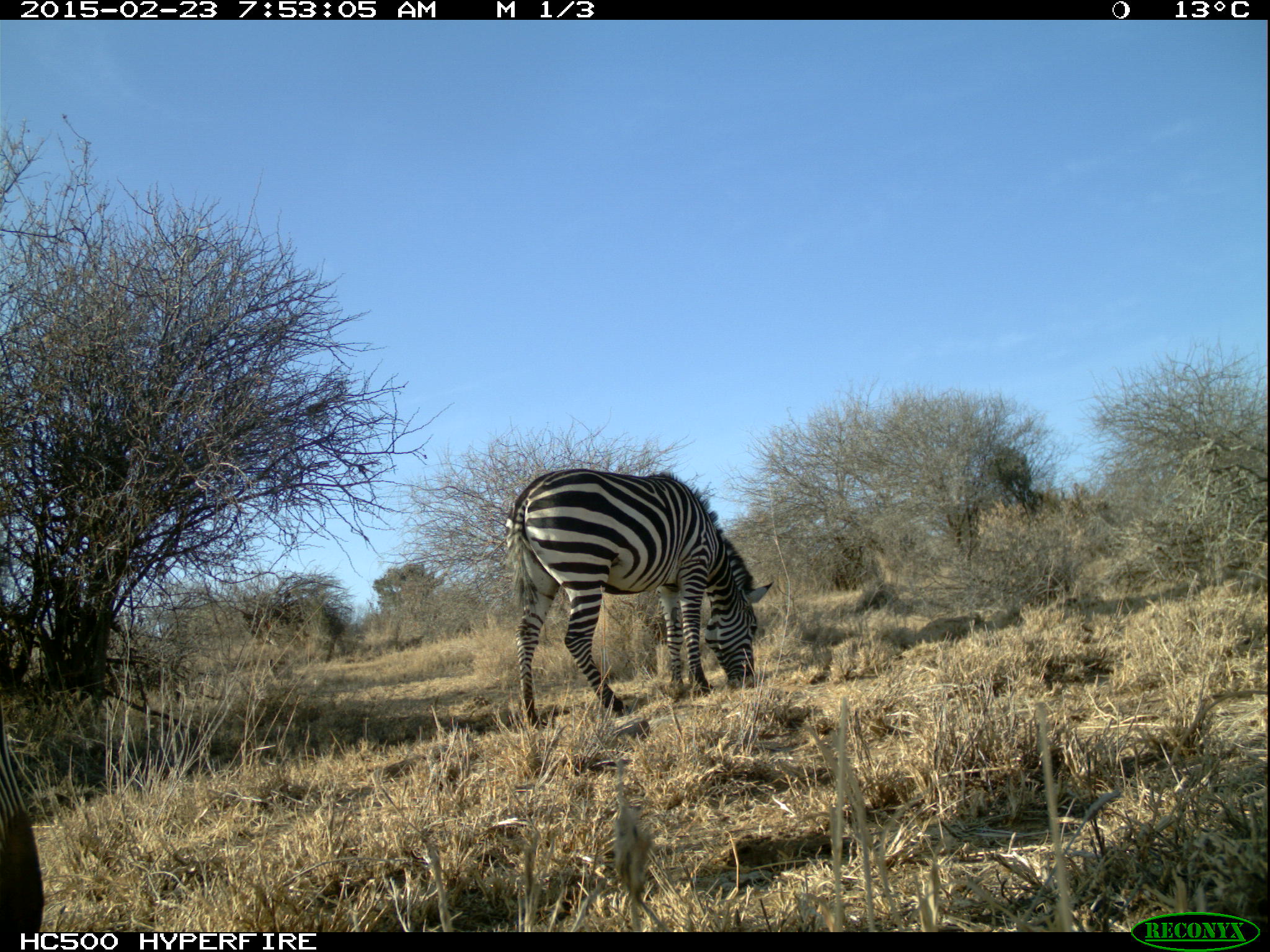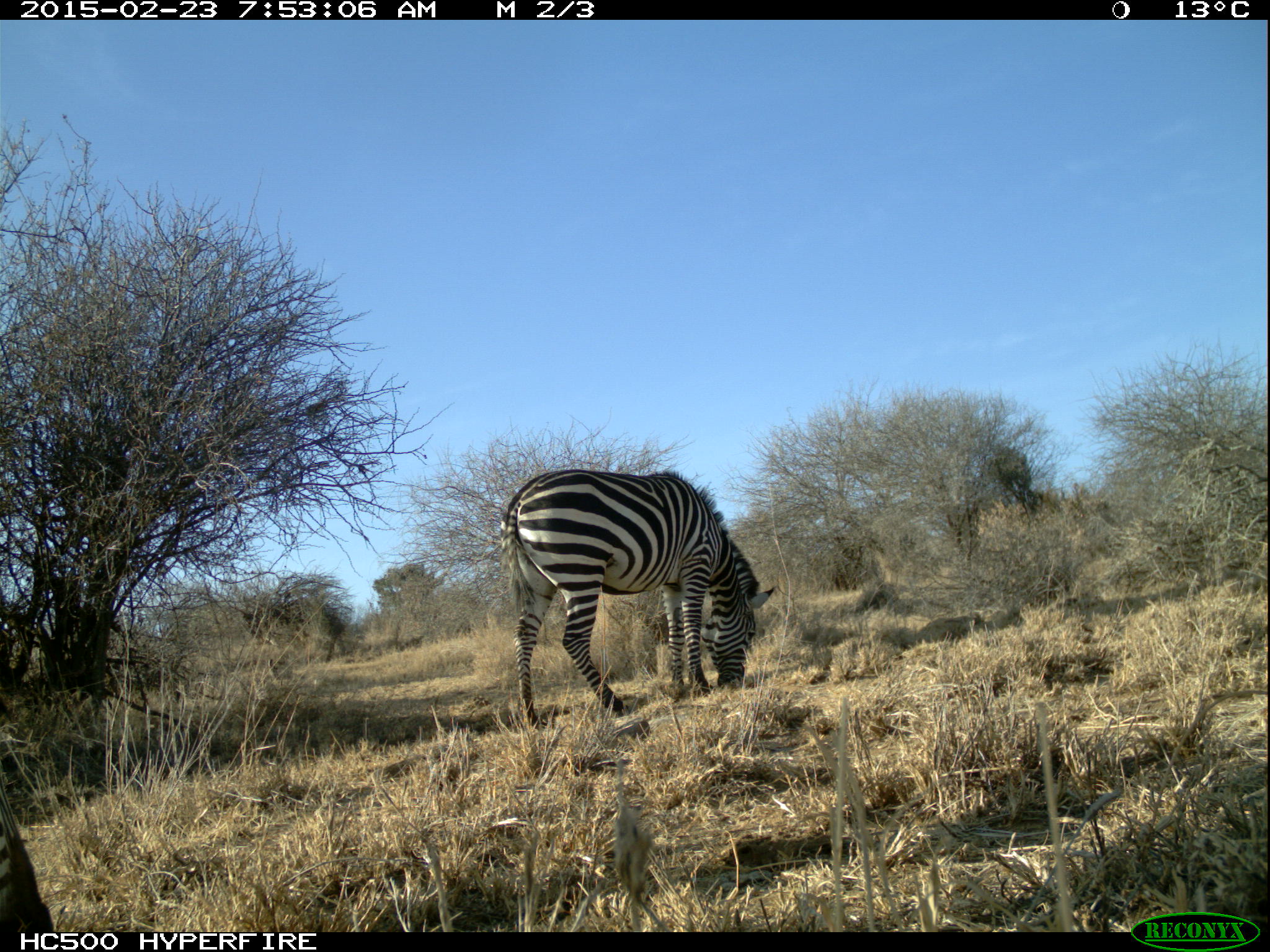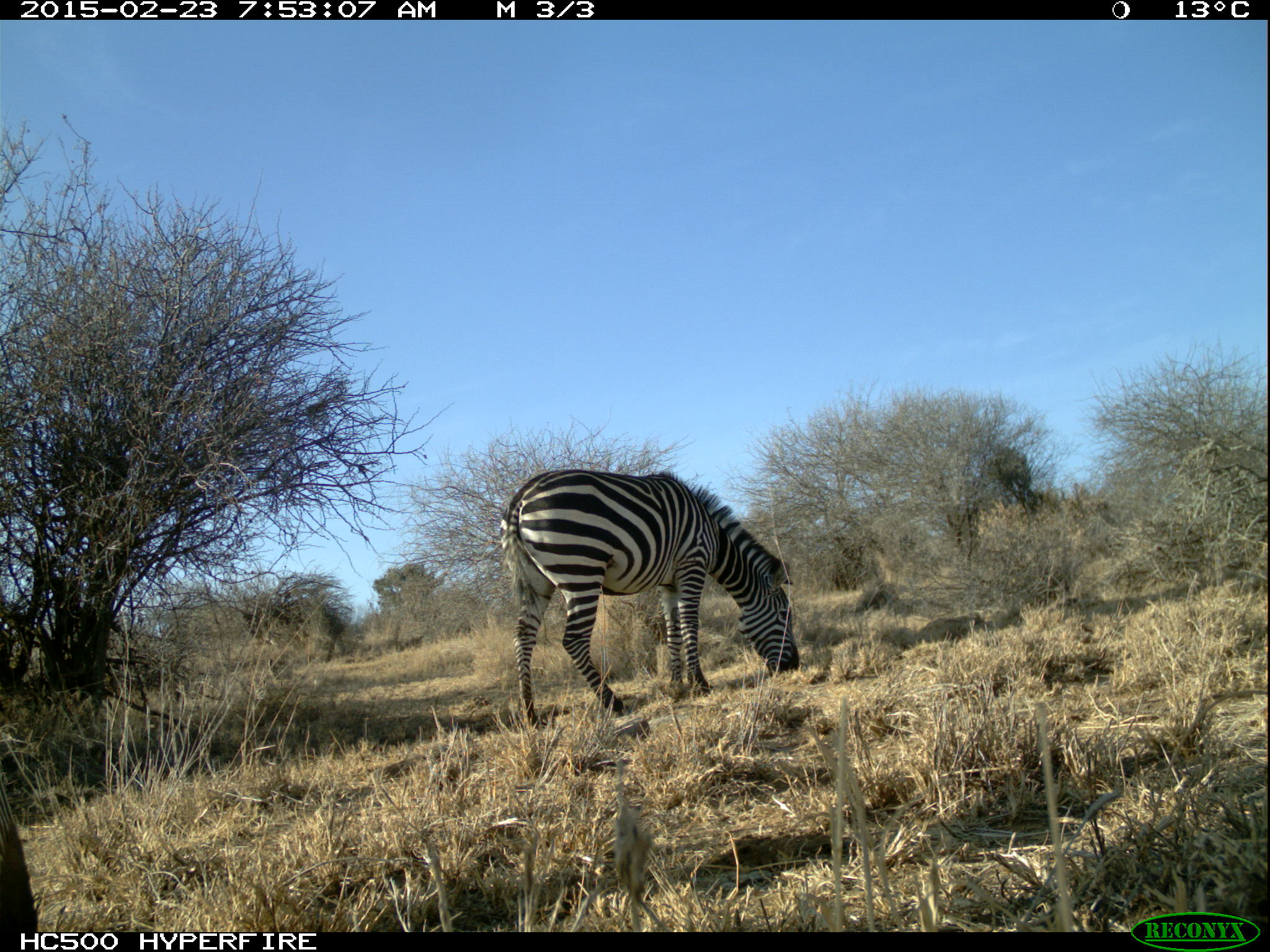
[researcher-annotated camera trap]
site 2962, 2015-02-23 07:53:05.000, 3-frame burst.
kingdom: Animalia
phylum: Chordata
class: Mammalia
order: Perissodactyla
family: Equidae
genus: Equus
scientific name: Equus quagga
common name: plains zebra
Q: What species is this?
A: Equus quagga (plains zebra).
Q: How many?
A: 6.